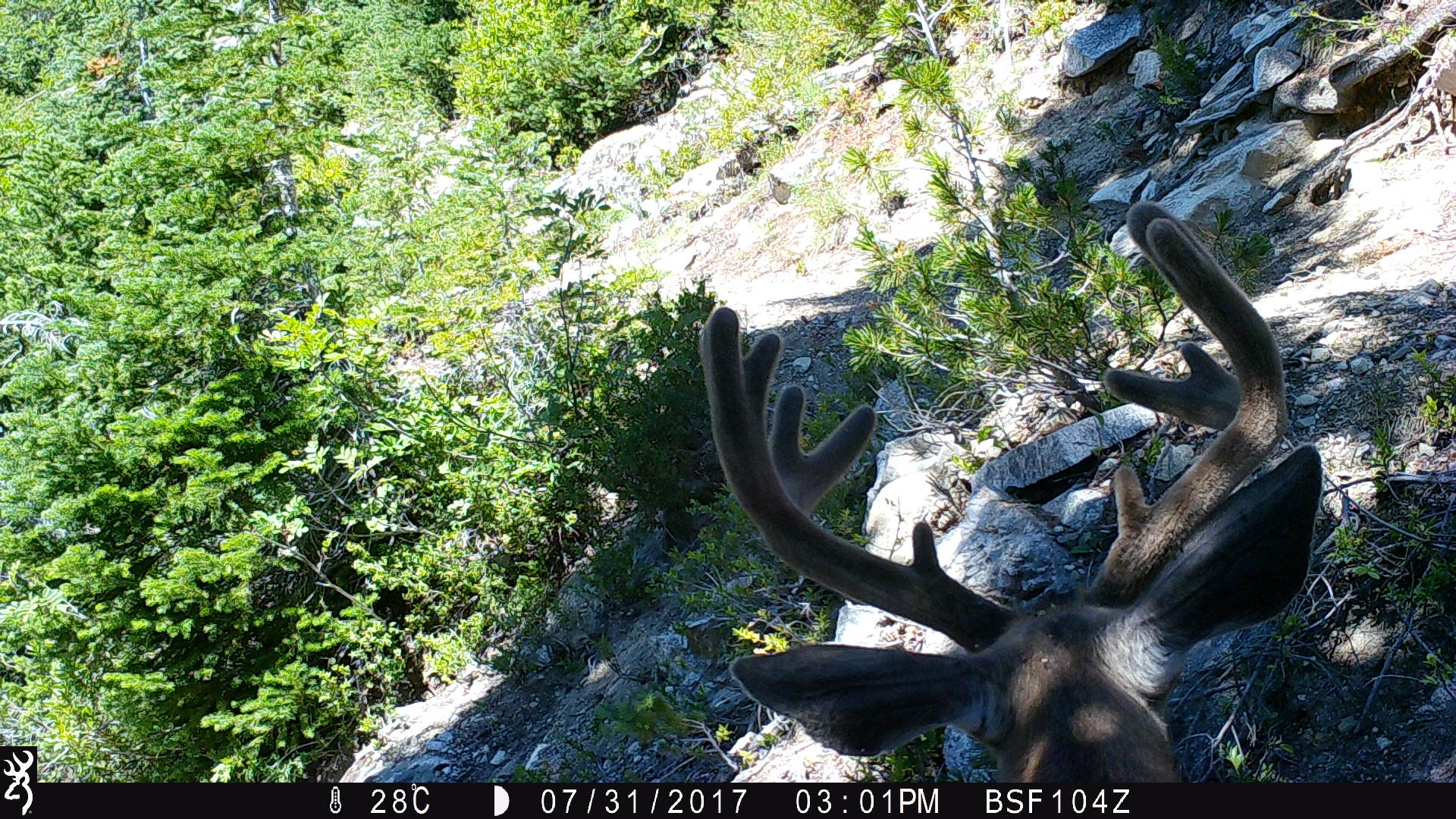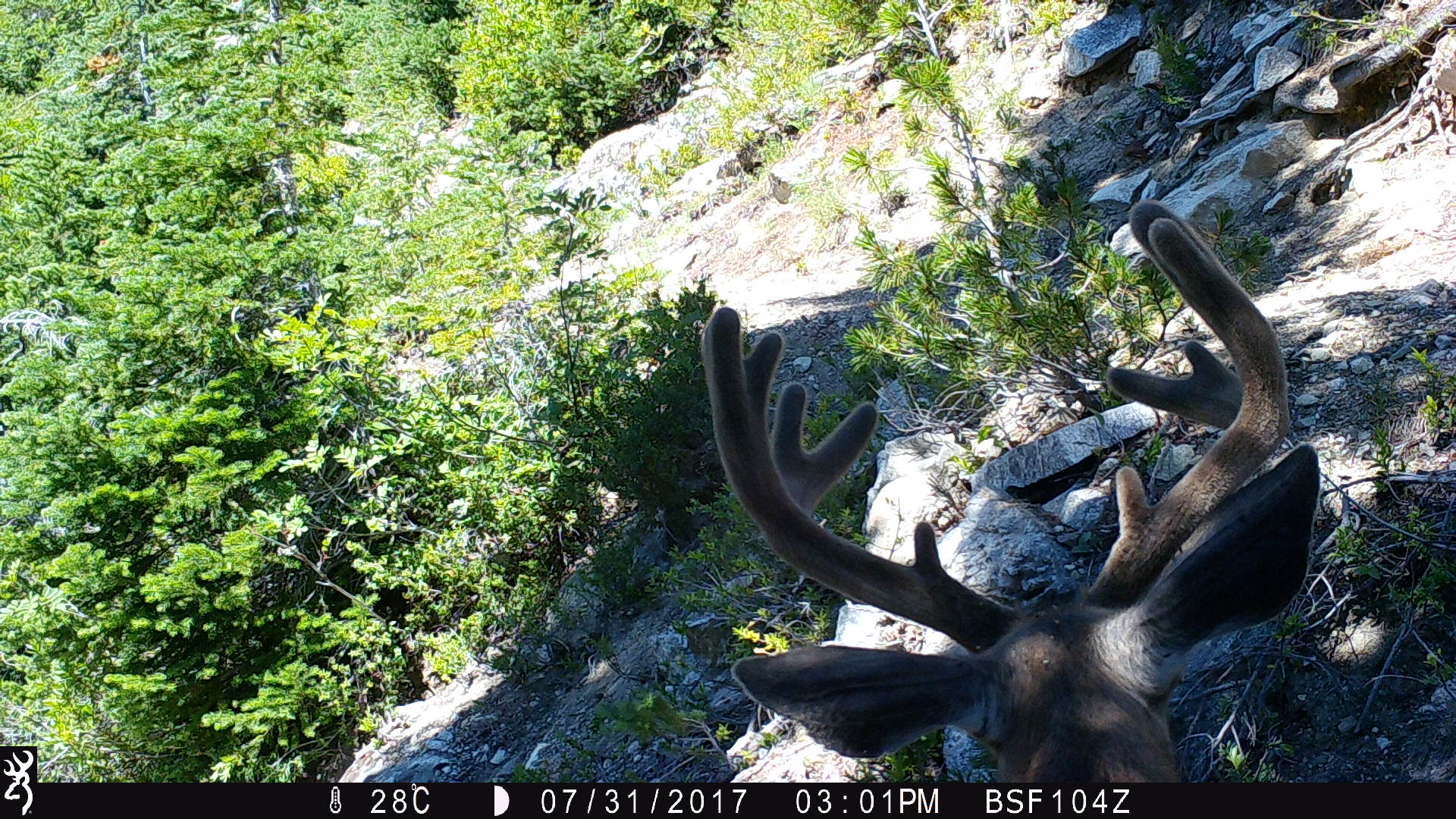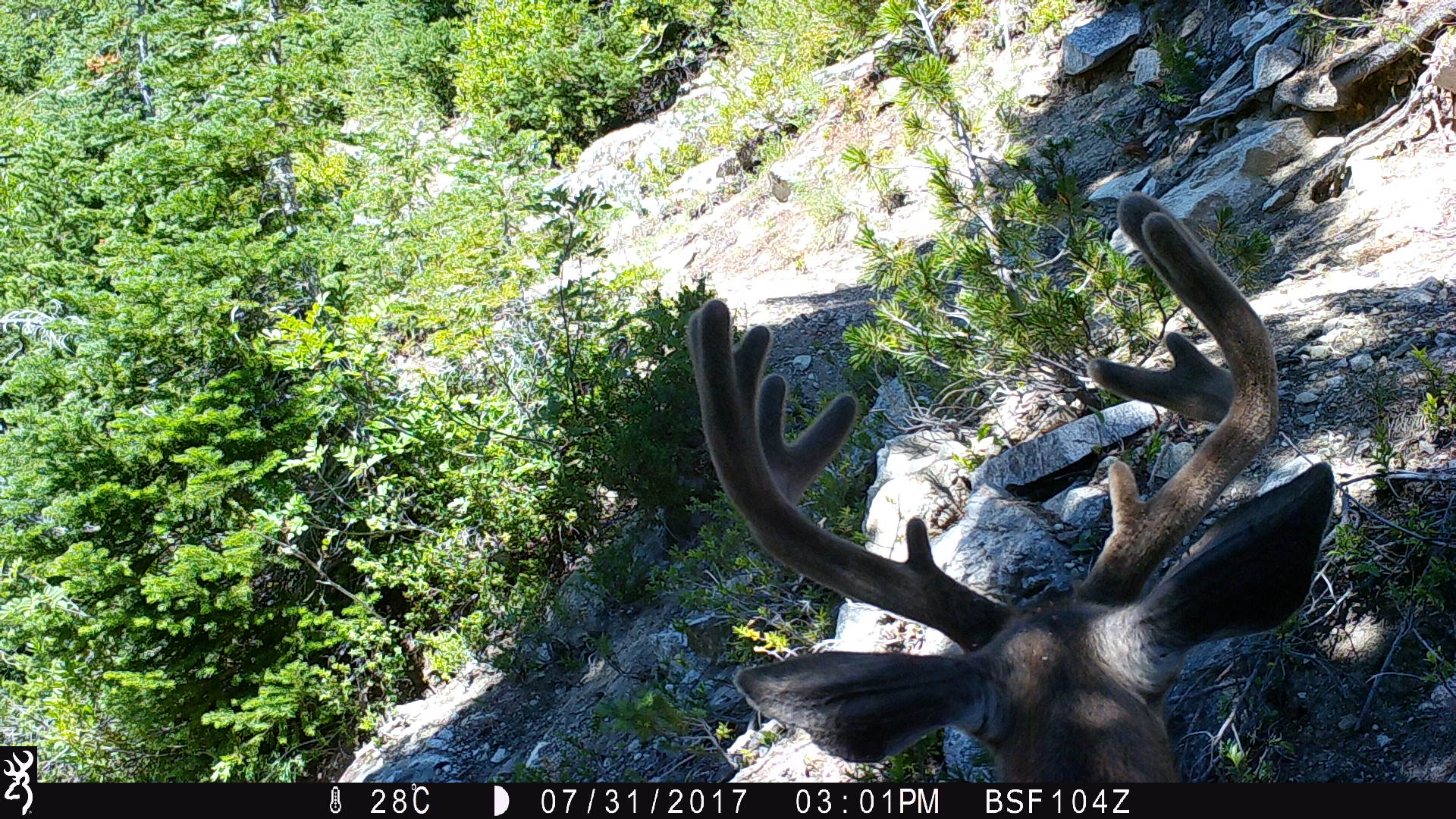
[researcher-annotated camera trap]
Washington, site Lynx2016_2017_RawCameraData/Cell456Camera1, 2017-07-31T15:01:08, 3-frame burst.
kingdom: Animalia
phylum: Chordata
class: Mammalia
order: Artiodactyla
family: Cervidae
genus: Odocoileus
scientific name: Odocoileus hemionus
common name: mule deer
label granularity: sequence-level